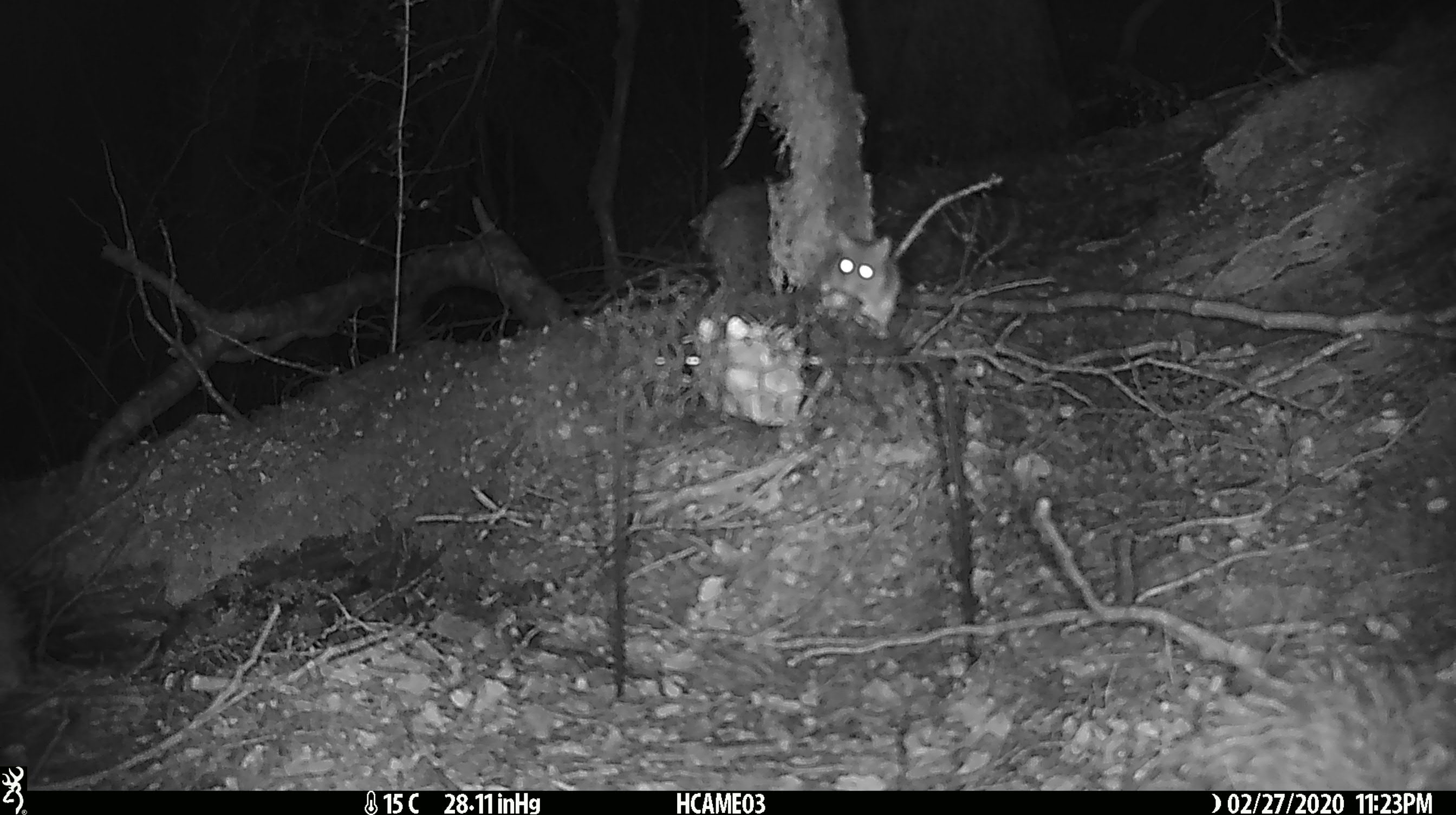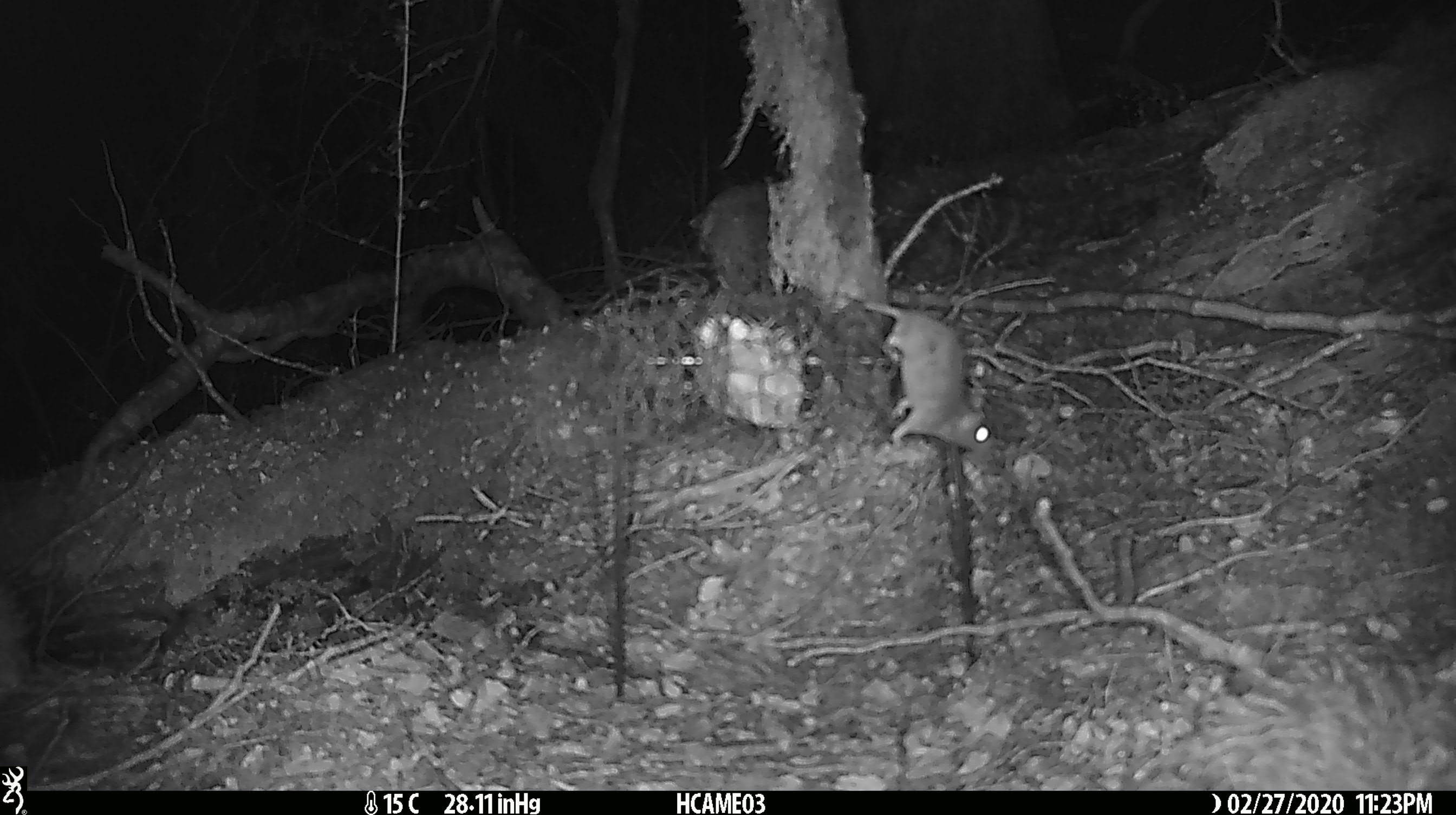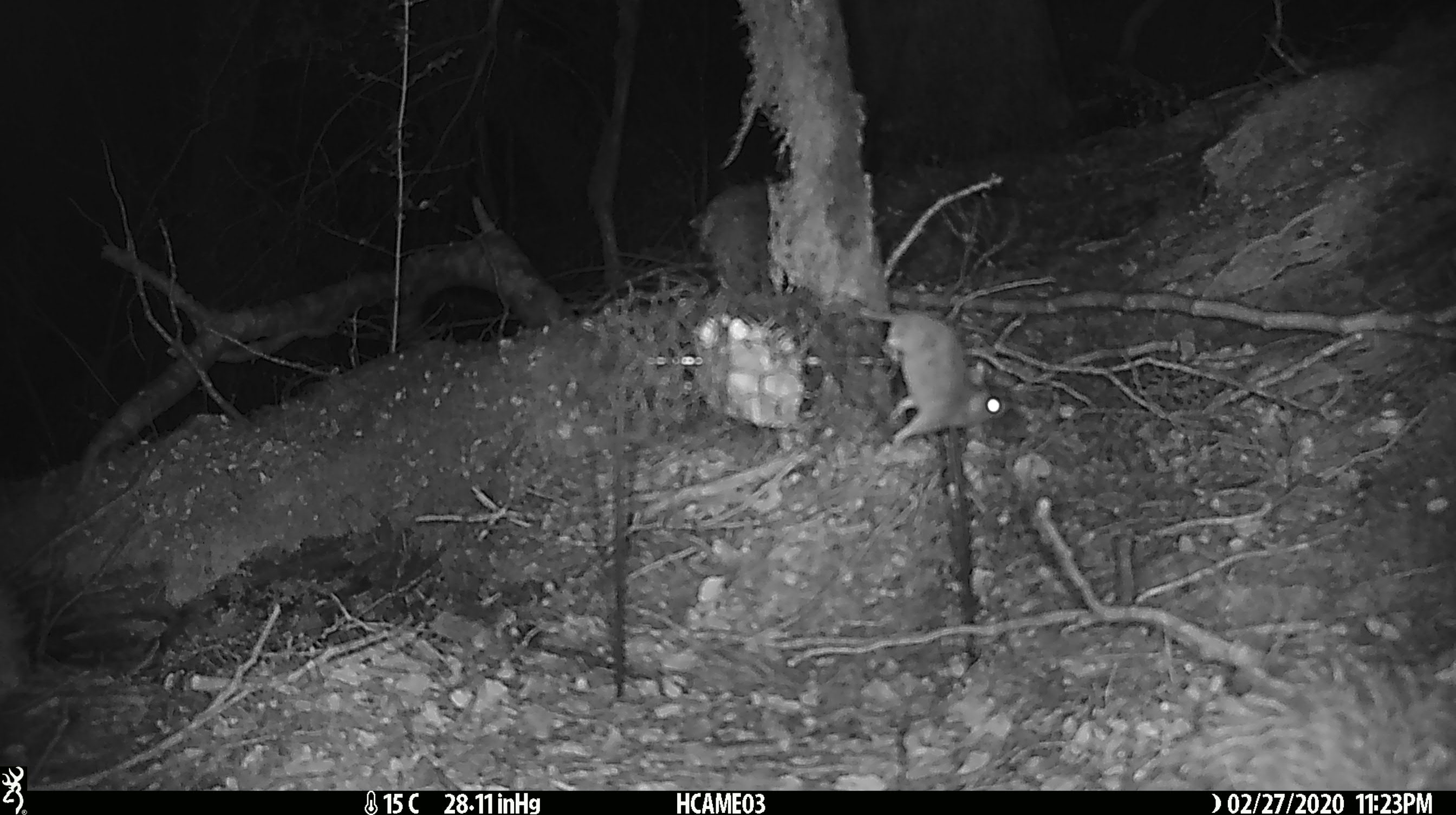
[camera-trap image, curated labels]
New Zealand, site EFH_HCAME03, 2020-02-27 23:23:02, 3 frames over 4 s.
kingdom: Animalia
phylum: Chordata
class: Mammalia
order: Rodentia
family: Muridae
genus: Mus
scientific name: Mus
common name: mouse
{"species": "mouse (Mus)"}